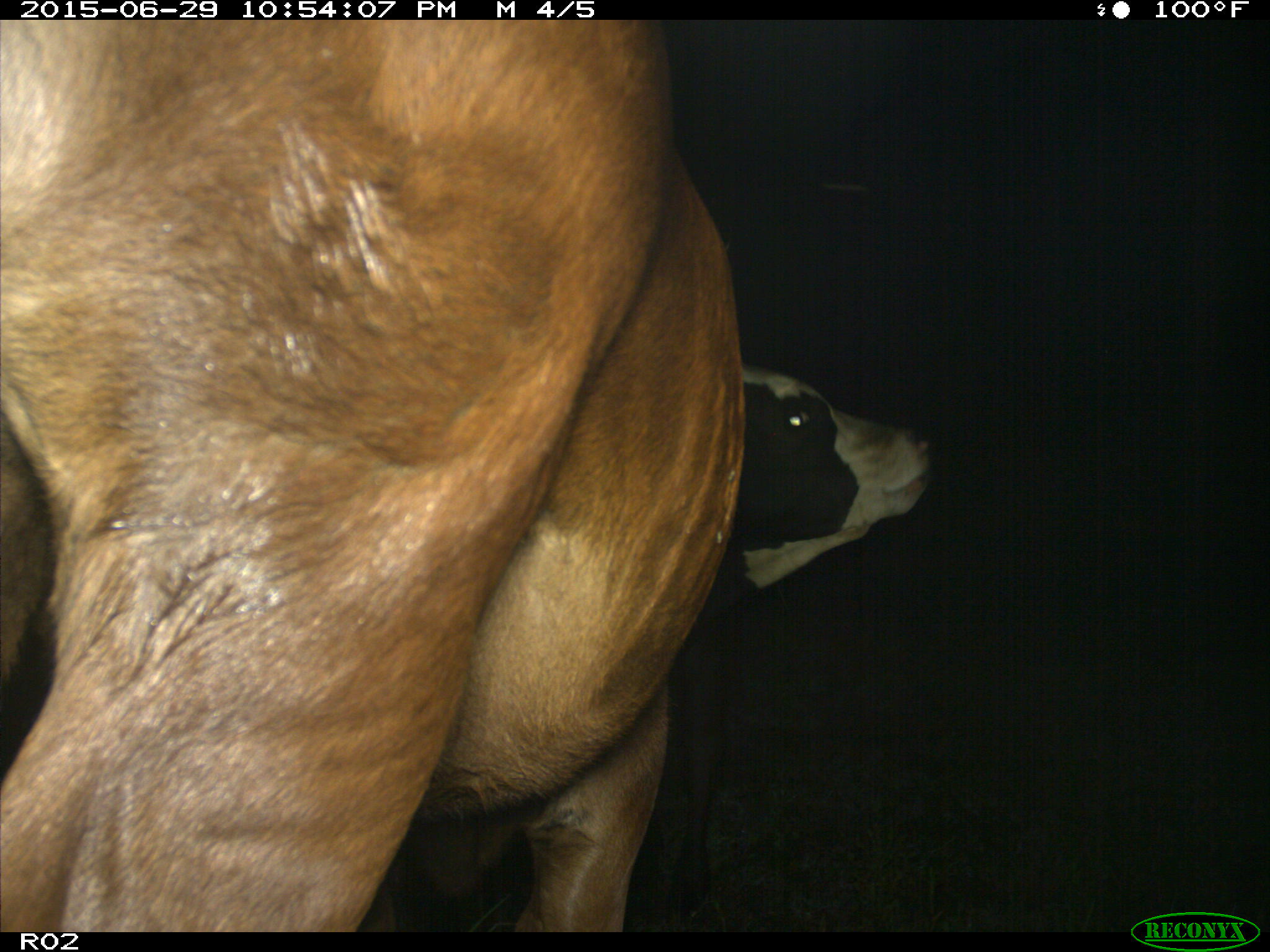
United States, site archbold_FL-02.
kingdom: Animalia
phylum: Chordata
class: Mammalia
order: Artiodactyla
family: Bovidae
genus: Bos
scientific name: Bos taurus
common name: domestic cow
Bos taurus (domestic cow).